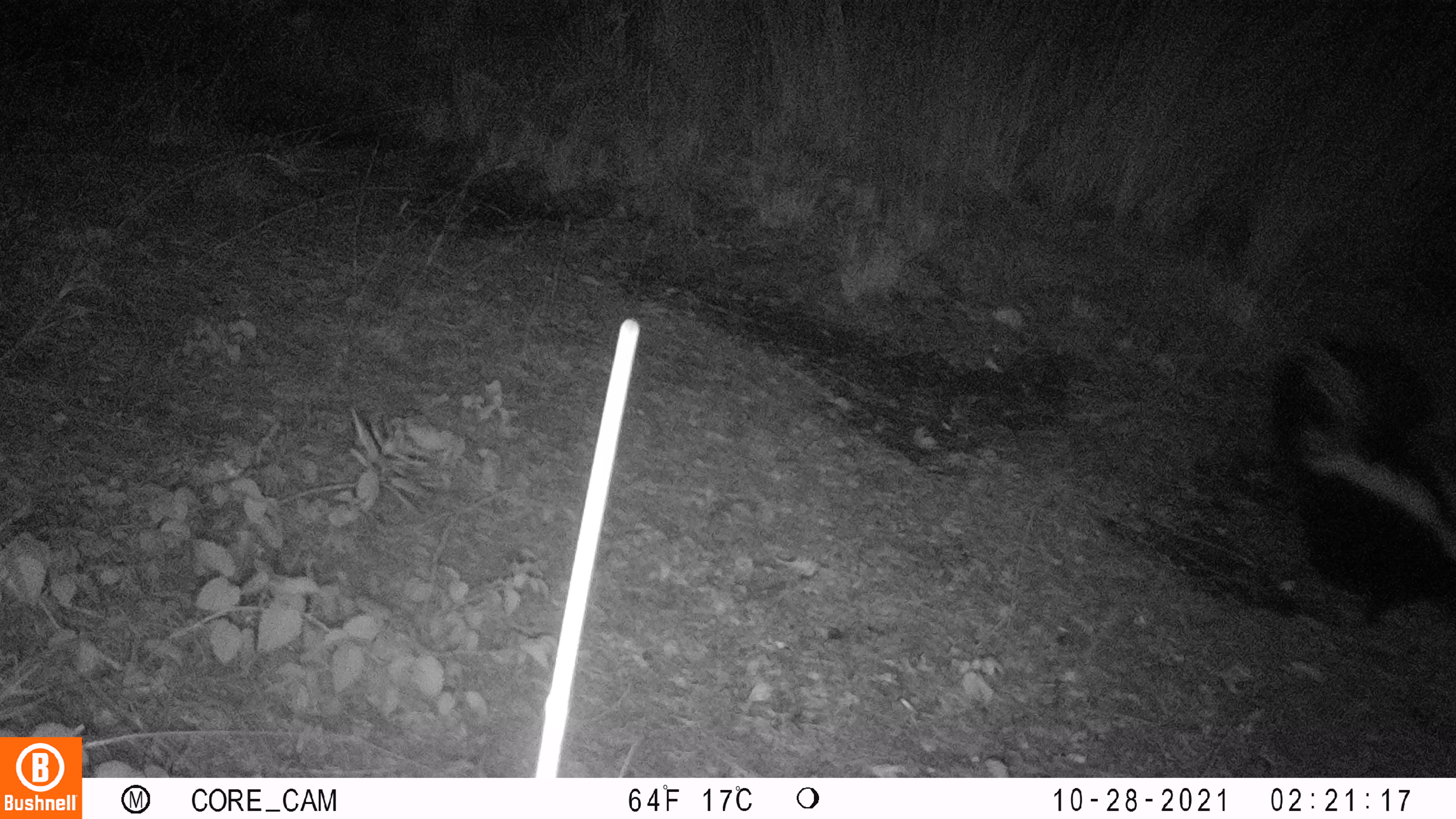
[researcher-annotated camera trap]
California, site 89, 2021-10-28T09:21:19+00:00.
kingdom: Animalia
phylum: Chordata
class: Mammalia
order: Carnivora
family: Mephitidae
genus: Mephitis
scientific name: Mephitis mephitis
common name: striped skunk